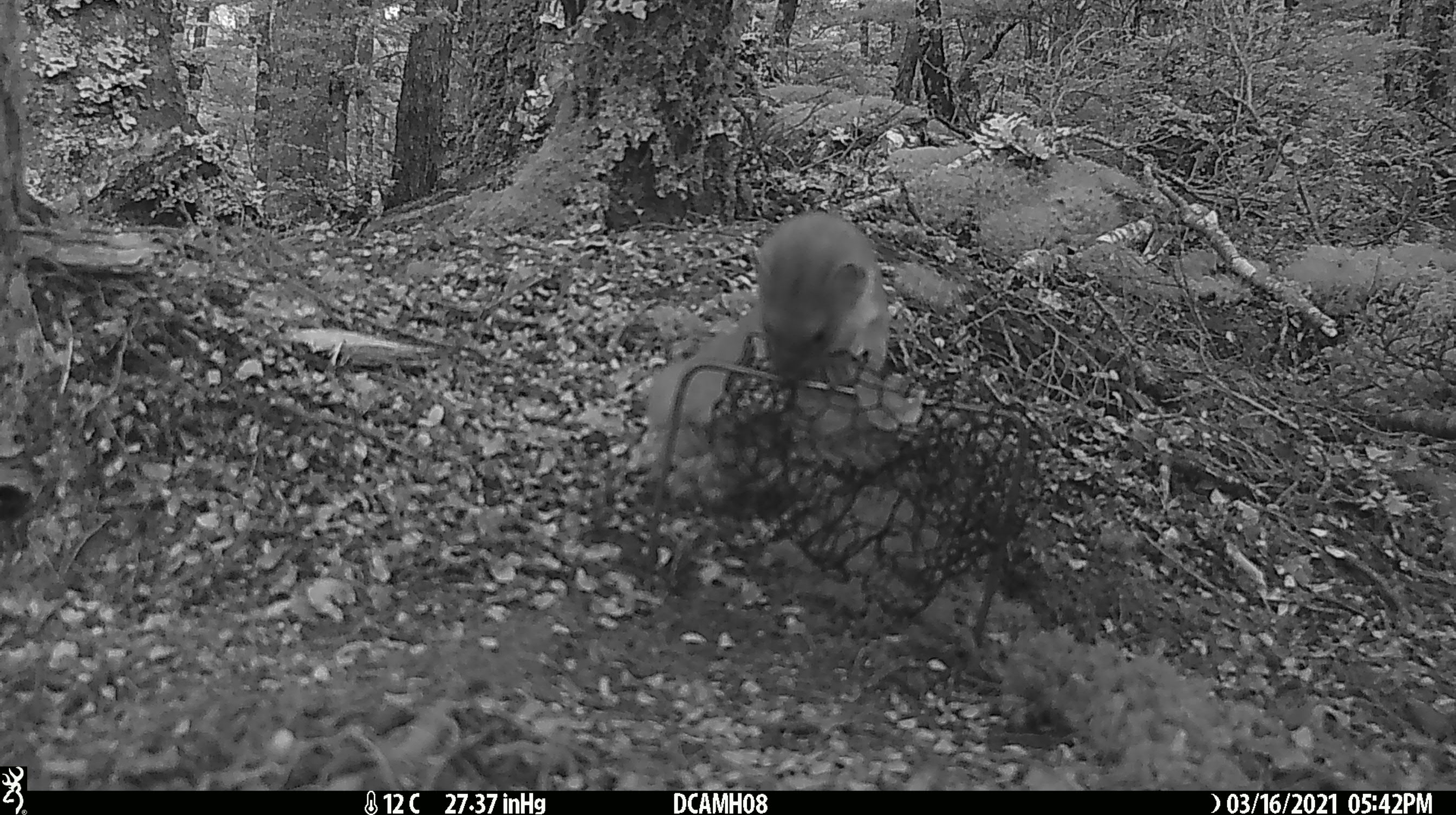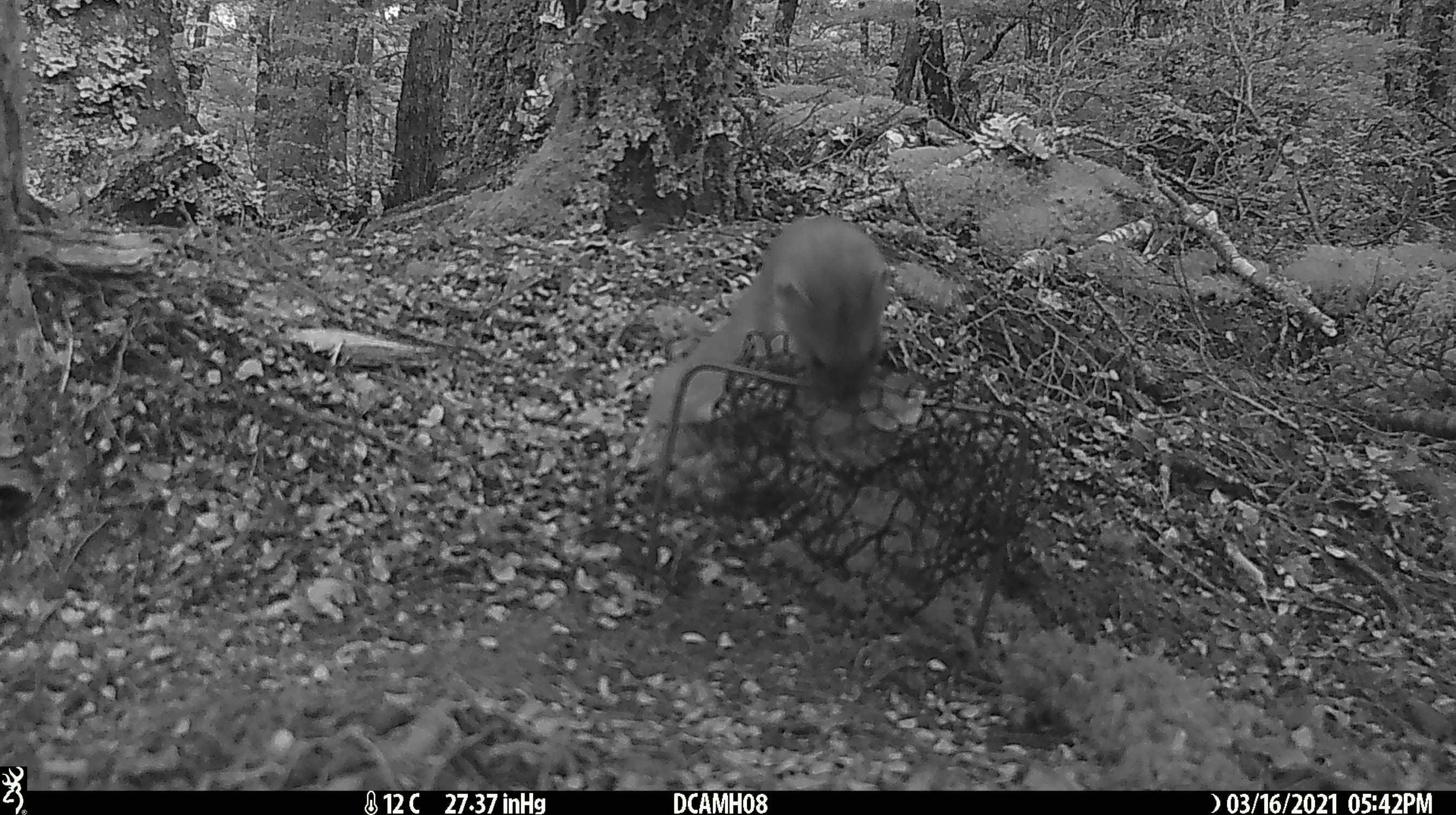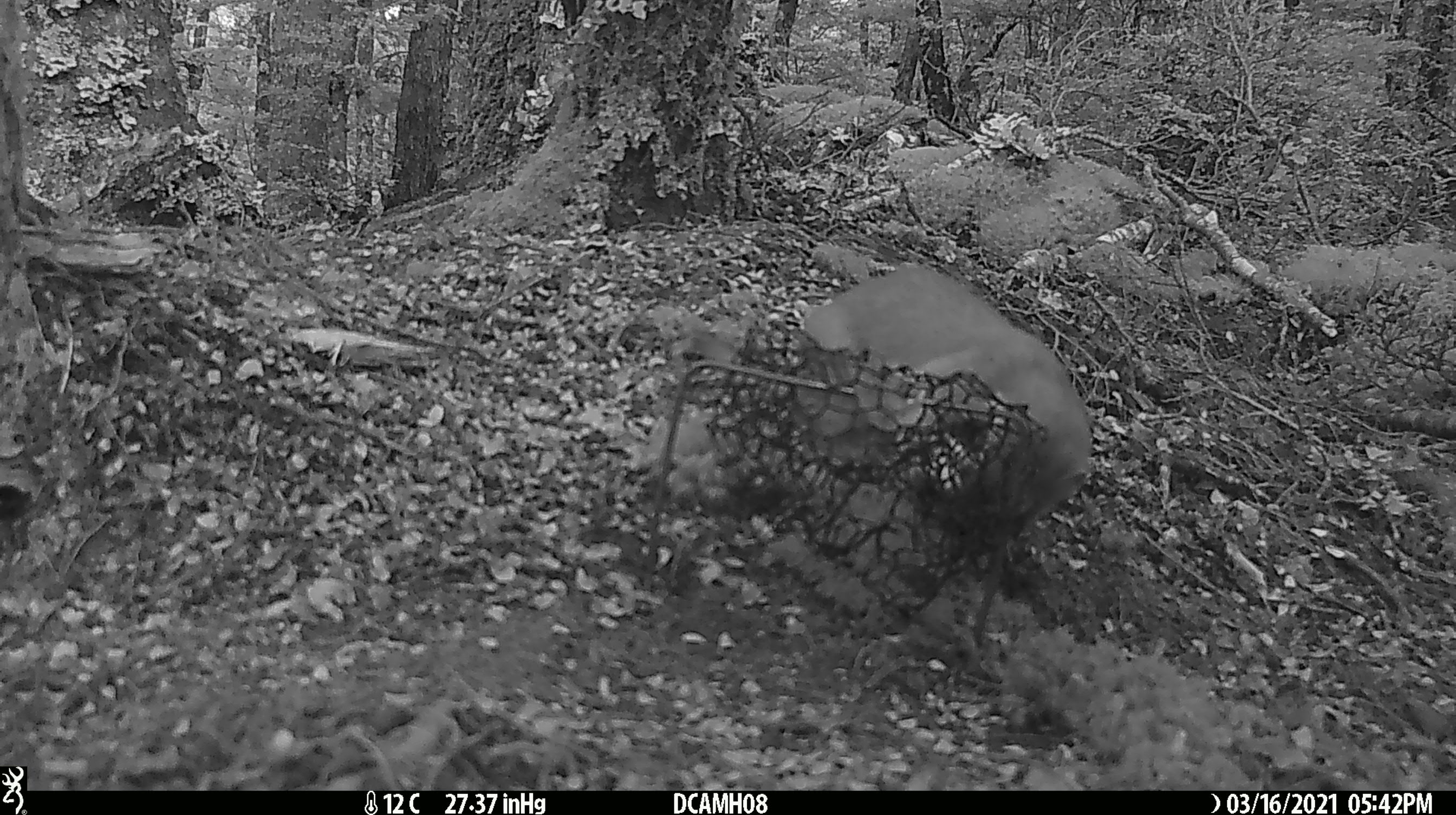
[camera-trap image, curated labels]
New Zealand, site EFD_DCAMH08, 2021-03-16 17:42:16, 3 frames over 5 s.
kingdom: Animalia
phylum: Chordata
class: Mammalia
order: Carnivora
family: Mustelidae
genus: Mustela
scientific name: Mustela erminea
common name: stoat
Stoat (Mustela erminea).